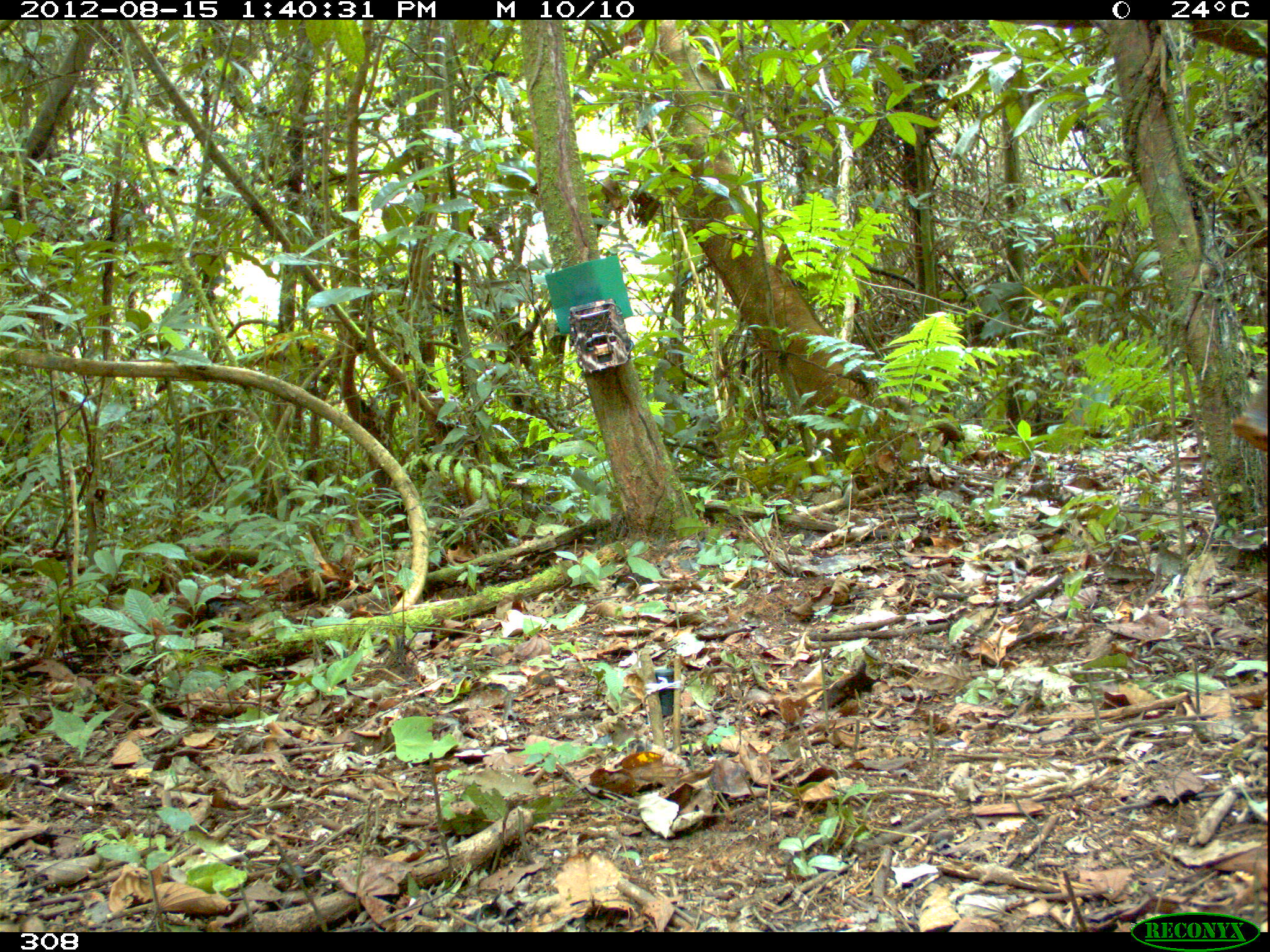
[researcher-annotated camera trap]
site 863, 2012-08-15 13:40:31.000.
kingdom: Animalia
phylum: Chordata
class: Mammalia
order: Artiodactyla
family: Tayassuidae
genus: Tayassu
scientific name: Tayassu pecari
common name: white-lipped peccary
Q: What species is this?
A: Tayassu pecari (white-lipped peccary).